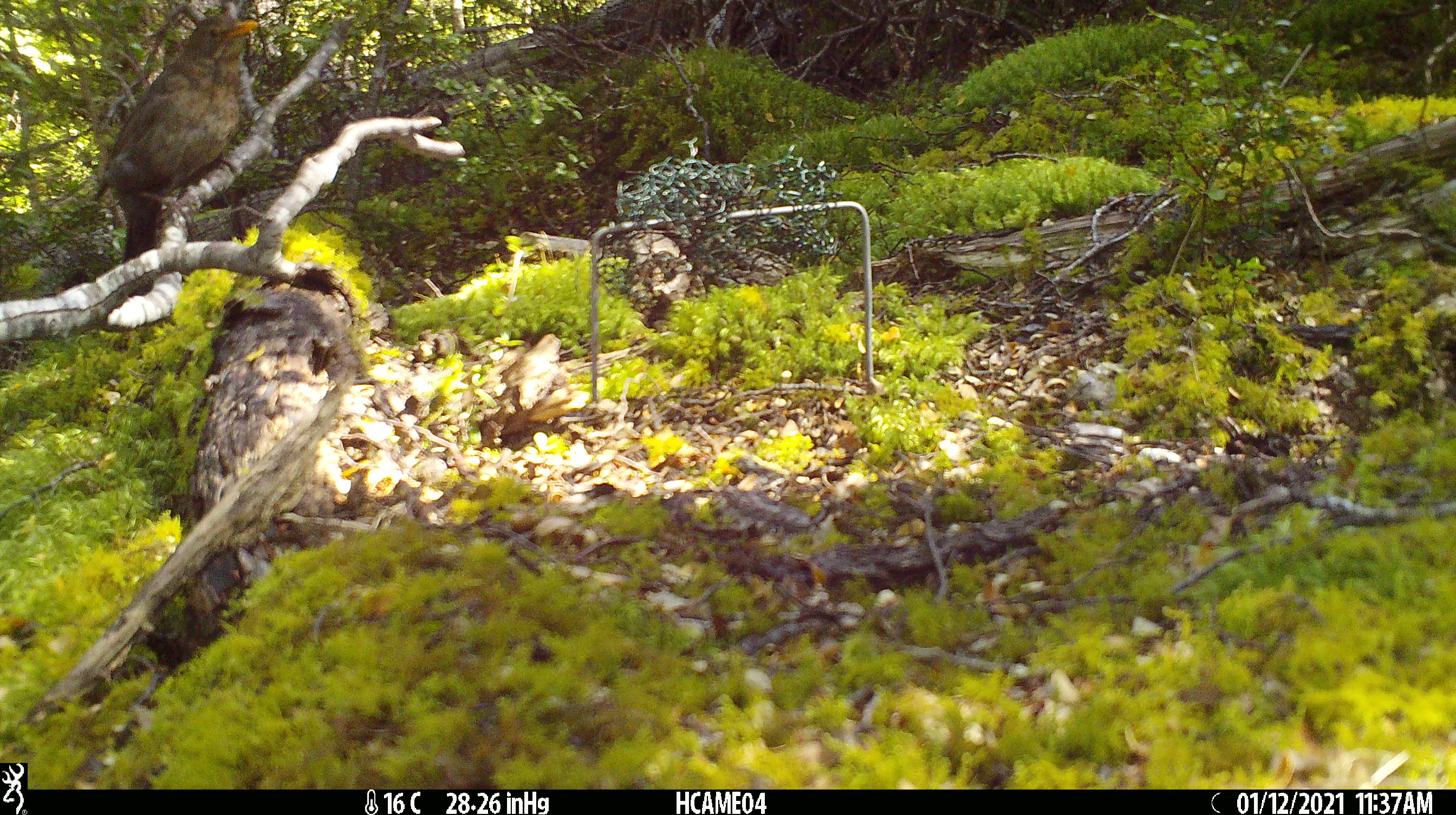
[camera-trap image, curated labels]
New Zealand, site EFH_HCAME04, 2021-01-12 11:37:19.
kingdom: Animalia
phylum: Chordata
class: Aves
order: Passeriformes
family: Turdidae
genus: Turdus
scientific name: Turdus merula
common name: eurasian blackbird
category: blackbird